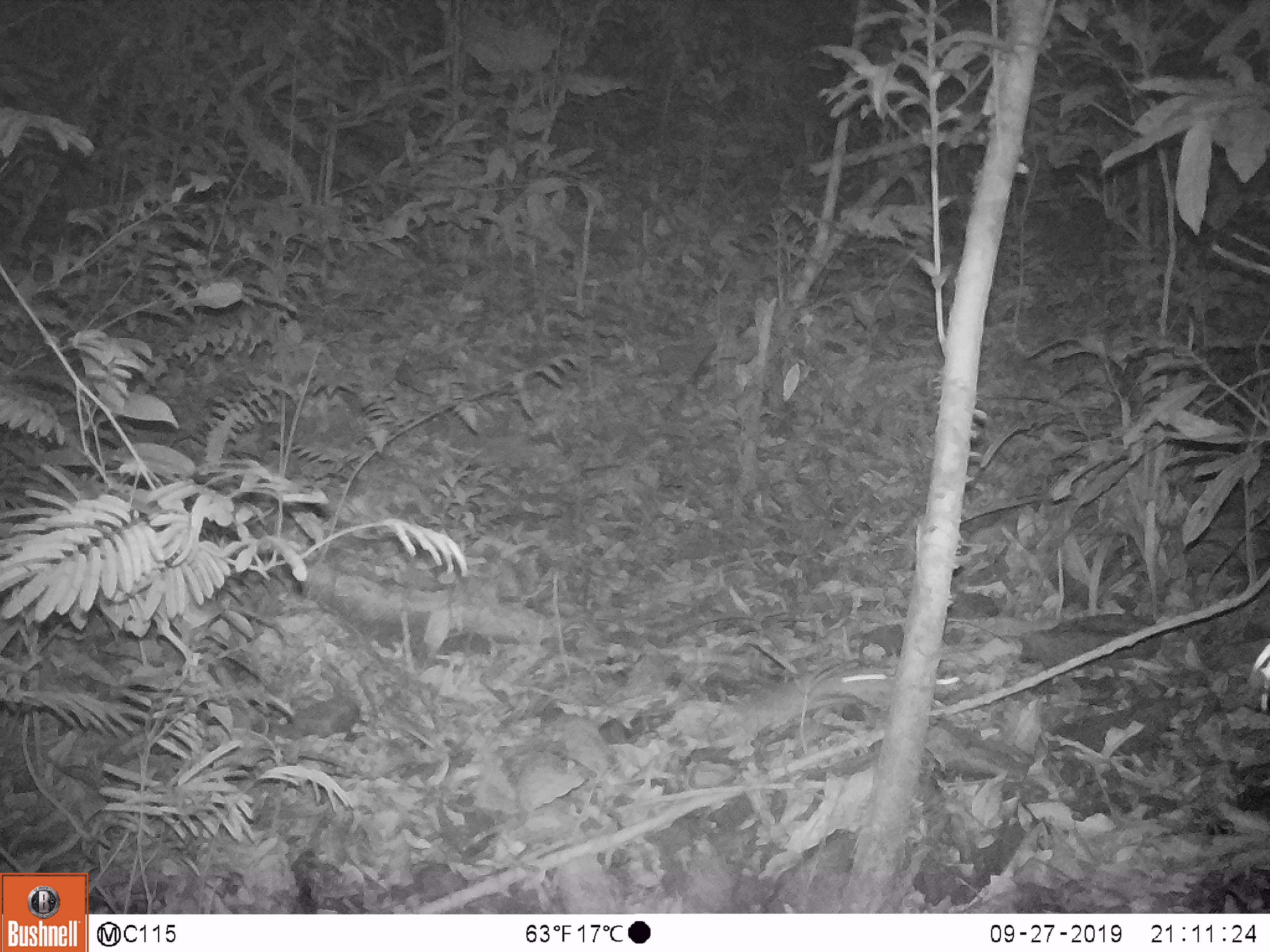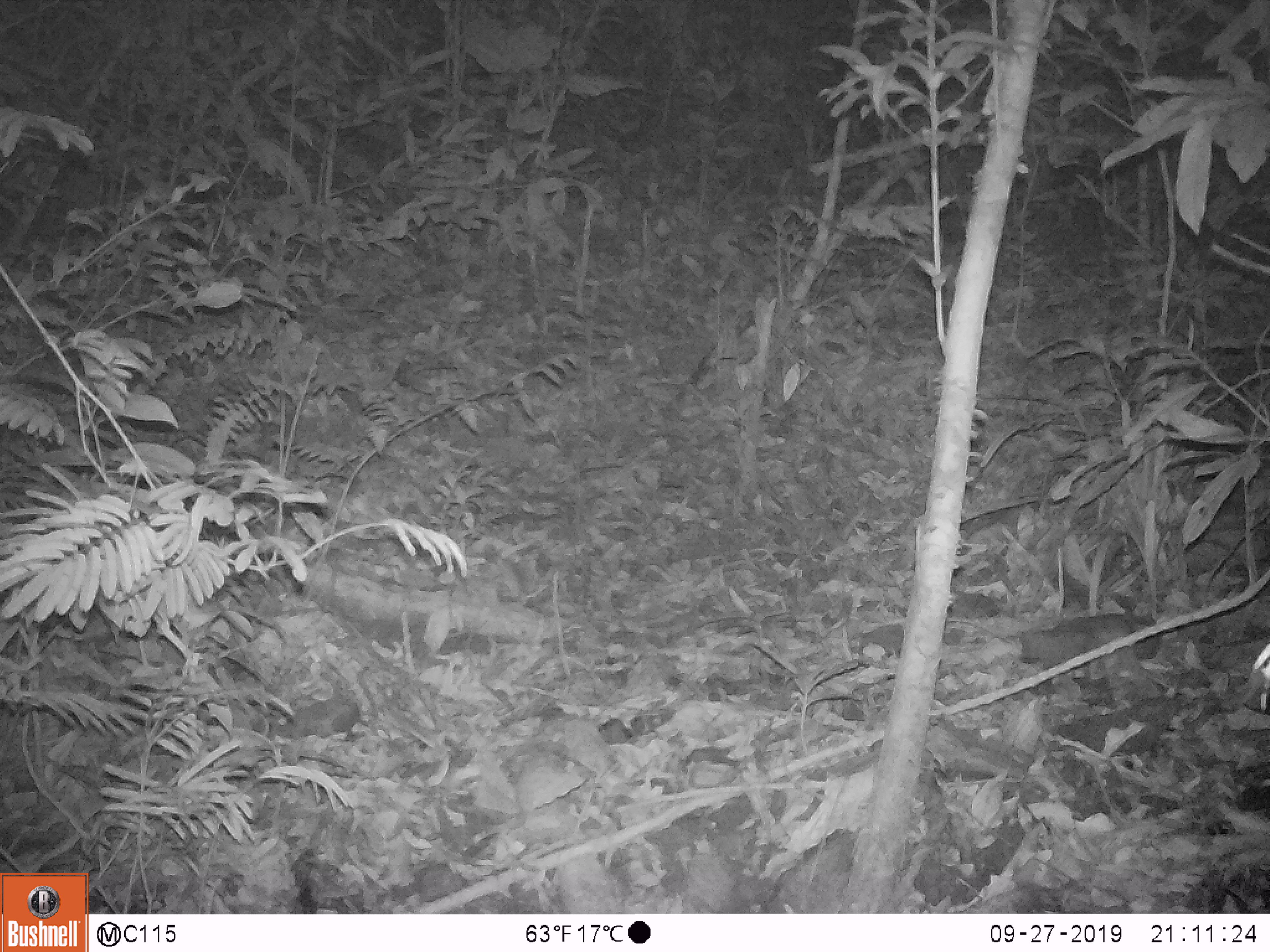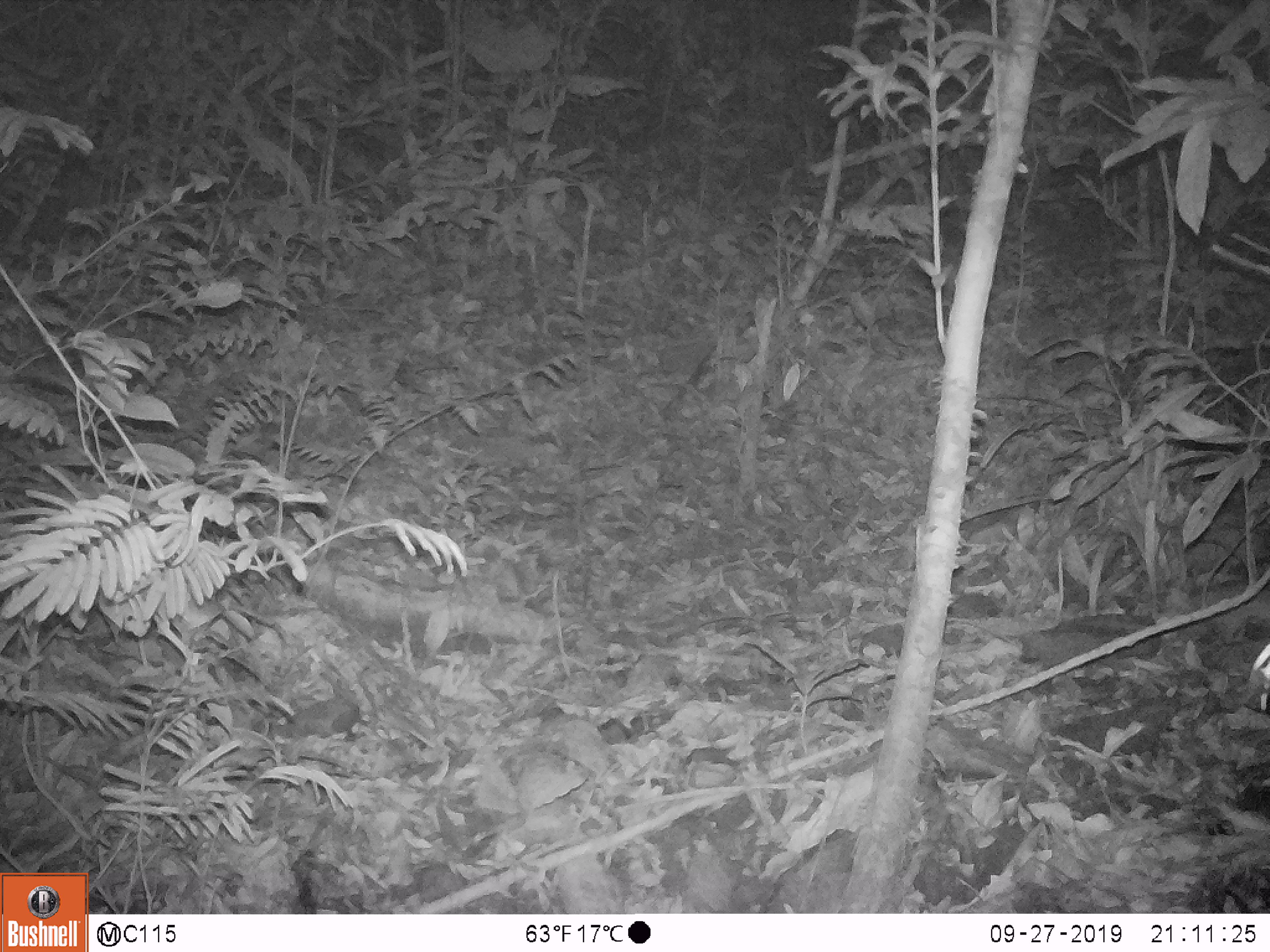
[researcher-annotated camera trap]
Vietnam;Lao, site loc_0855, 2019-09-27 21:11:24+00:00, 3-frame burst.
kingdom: Animalia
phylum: Chordata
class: Mammalia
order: Rodentia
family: Muridae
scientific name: Muridae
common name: old-world mice and rats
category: unidentified murid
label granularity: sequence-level